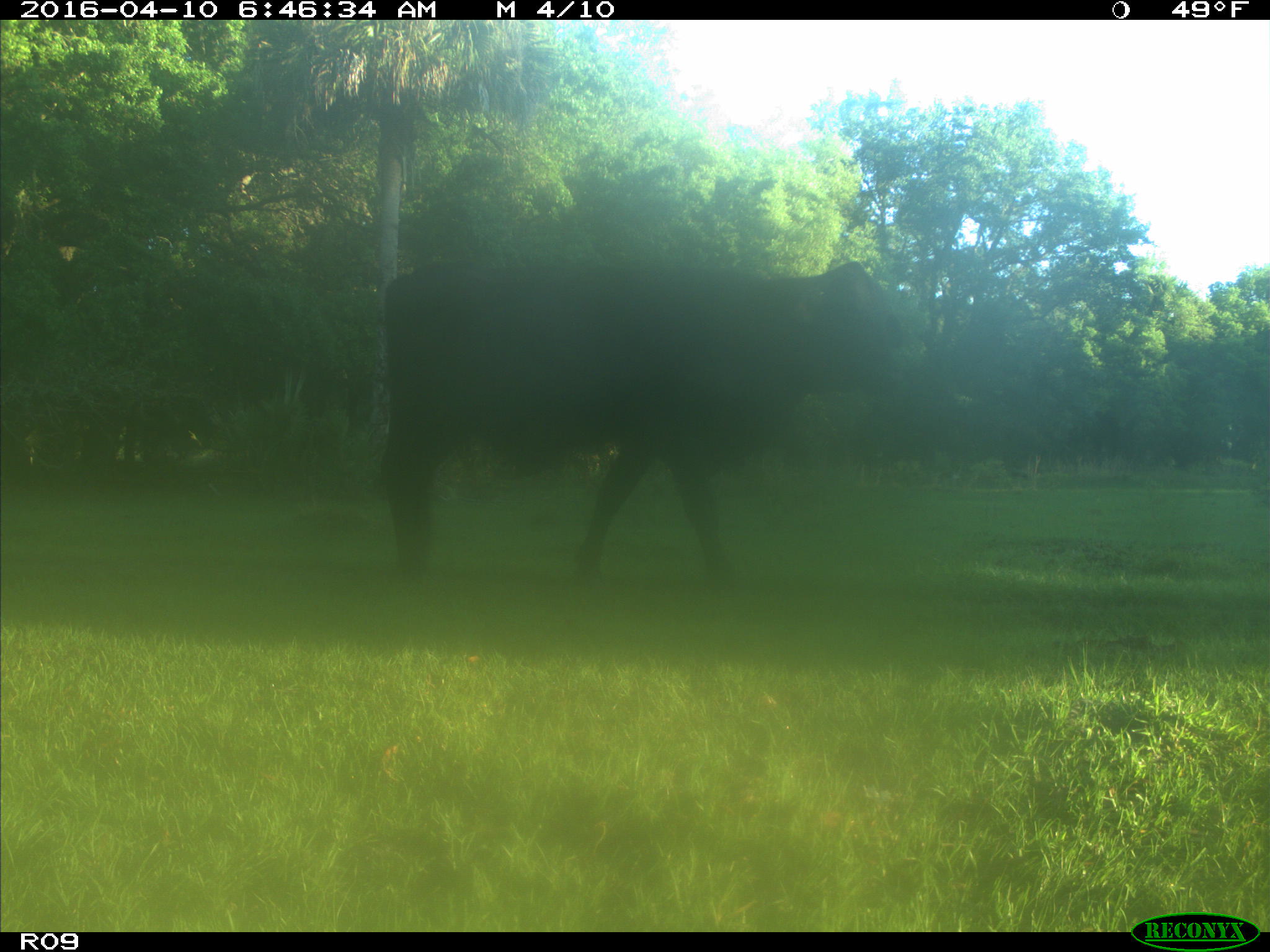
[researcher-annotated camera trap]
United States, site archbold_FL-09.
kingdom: Animalia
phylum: Chordata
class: Mammalia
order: Artiodactyla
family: Bovidae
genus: Bos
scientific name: Bos taurus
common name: domestic cow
Bos taurus (domestic cow).